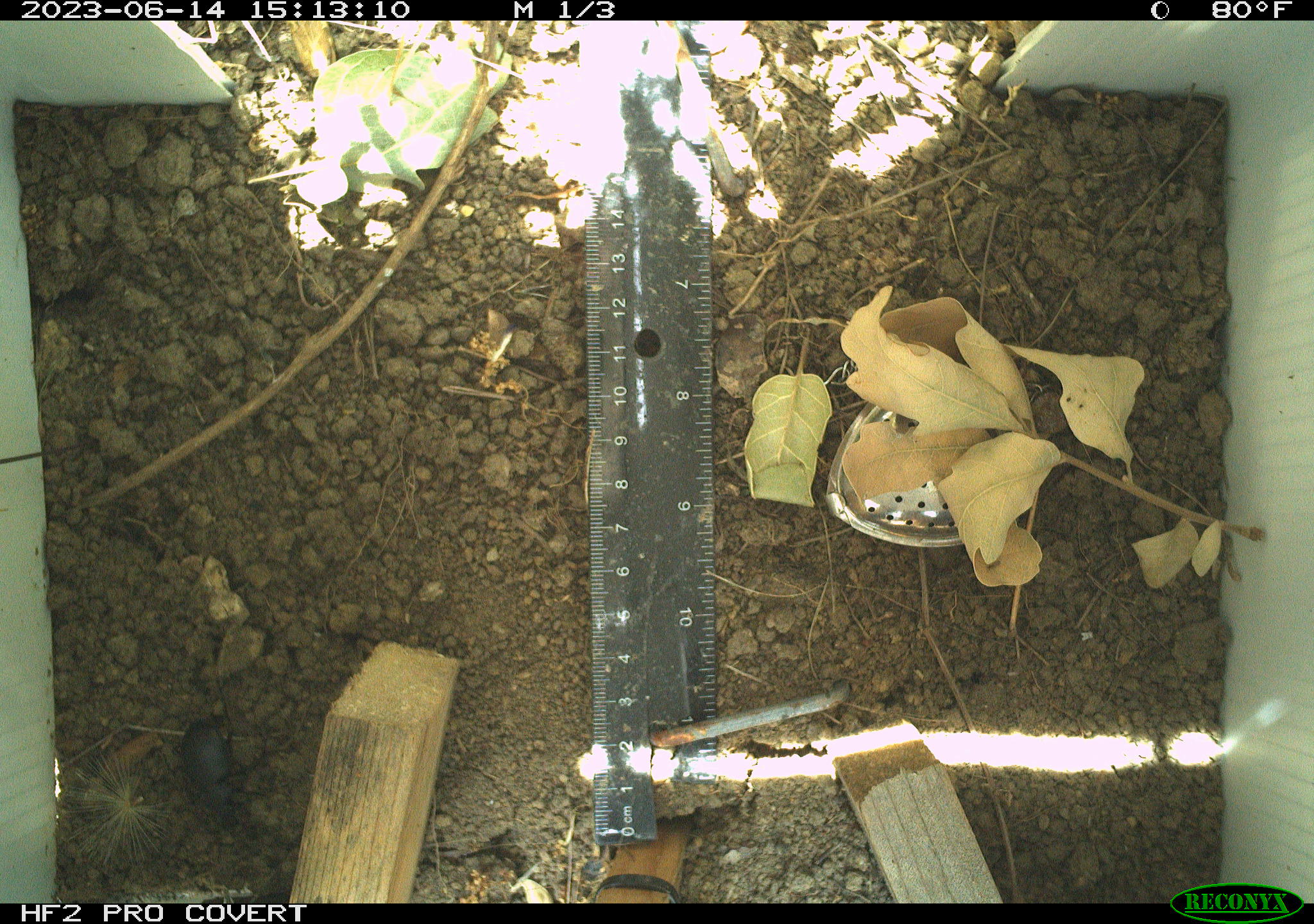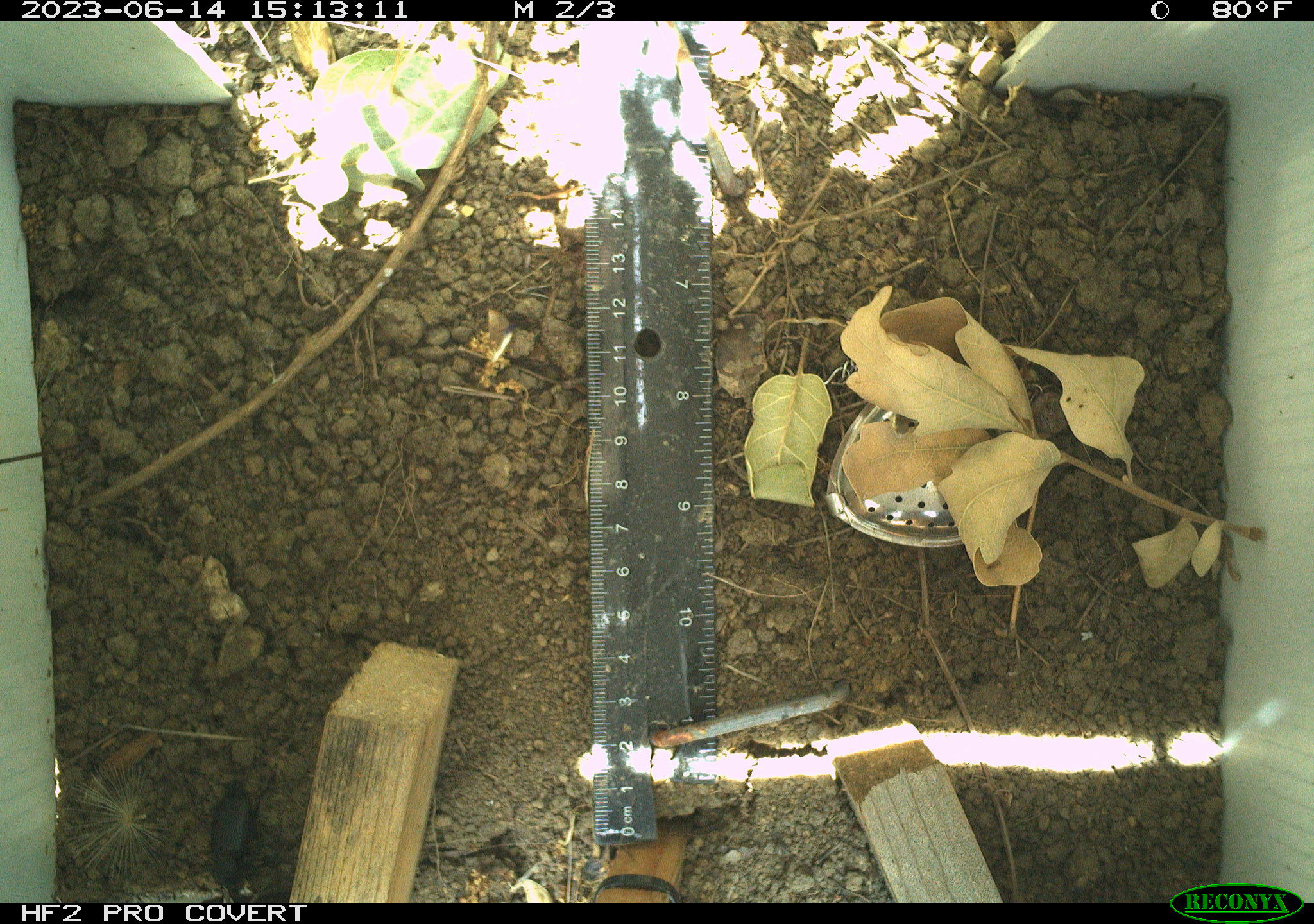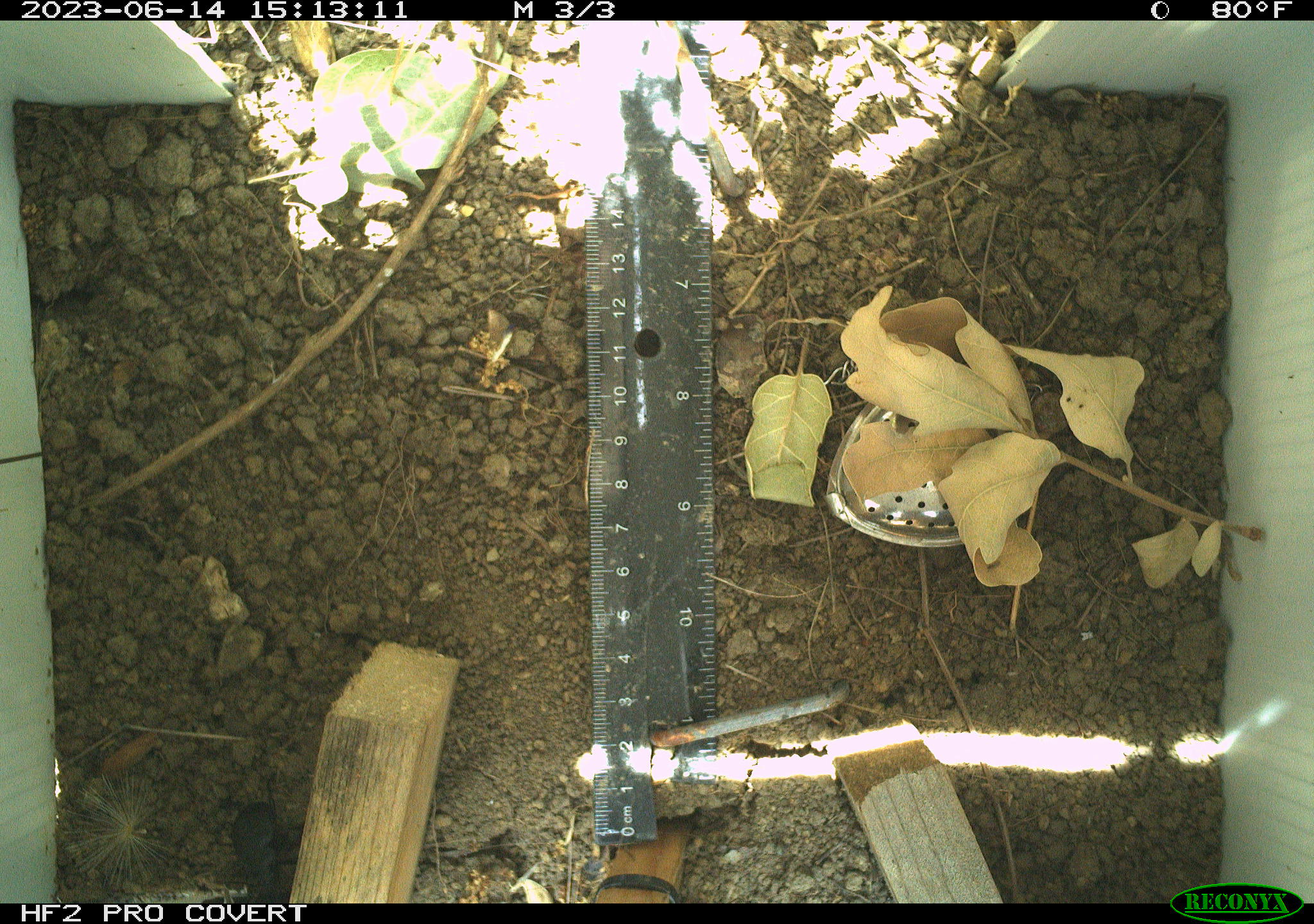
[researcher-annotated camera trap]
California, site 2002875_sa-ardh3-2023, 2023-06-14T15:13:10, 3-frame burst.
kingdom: Animalia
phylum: Arthropoda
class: Insecta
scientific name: Insecta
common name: insect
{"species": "insect (Insecta)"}